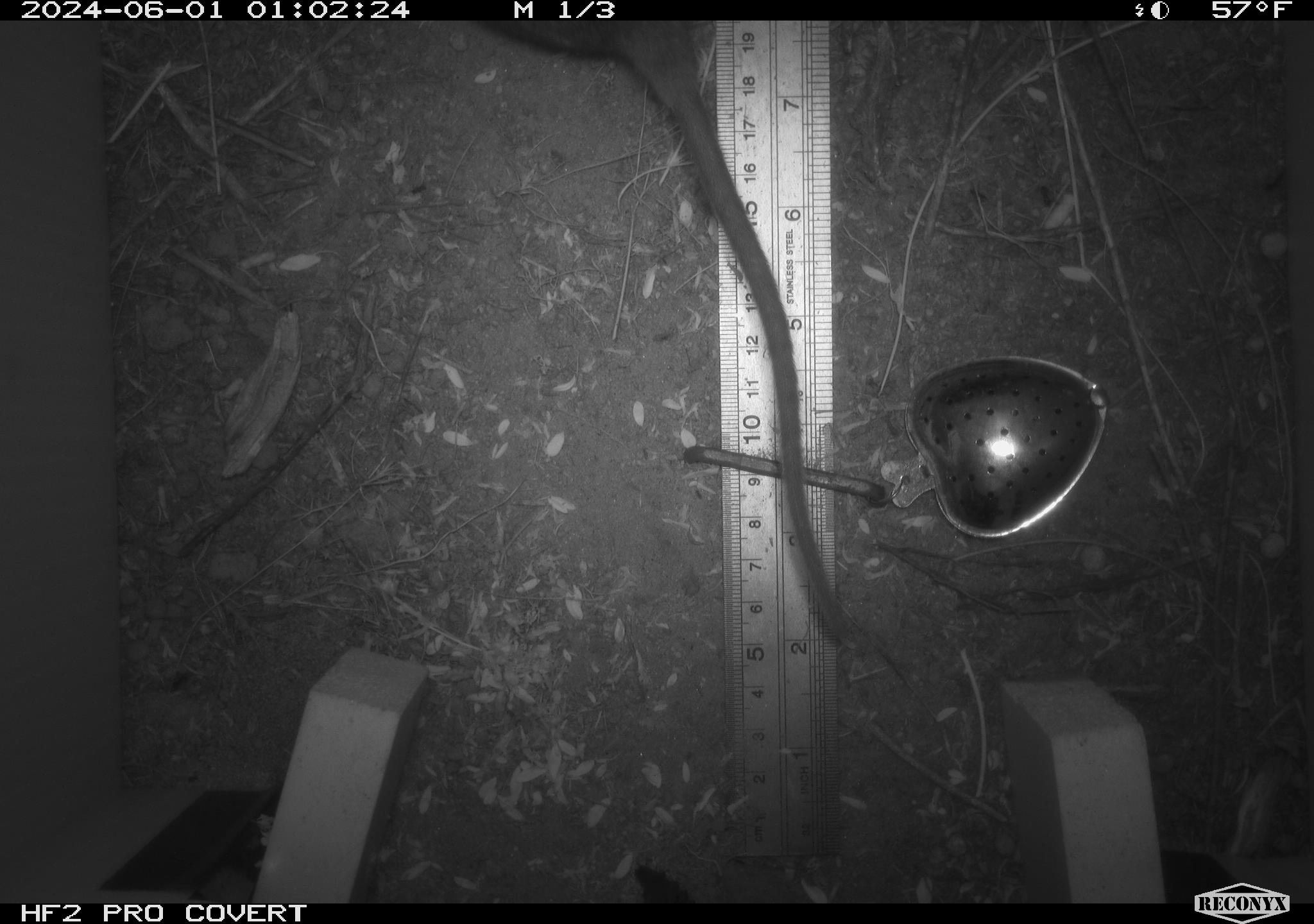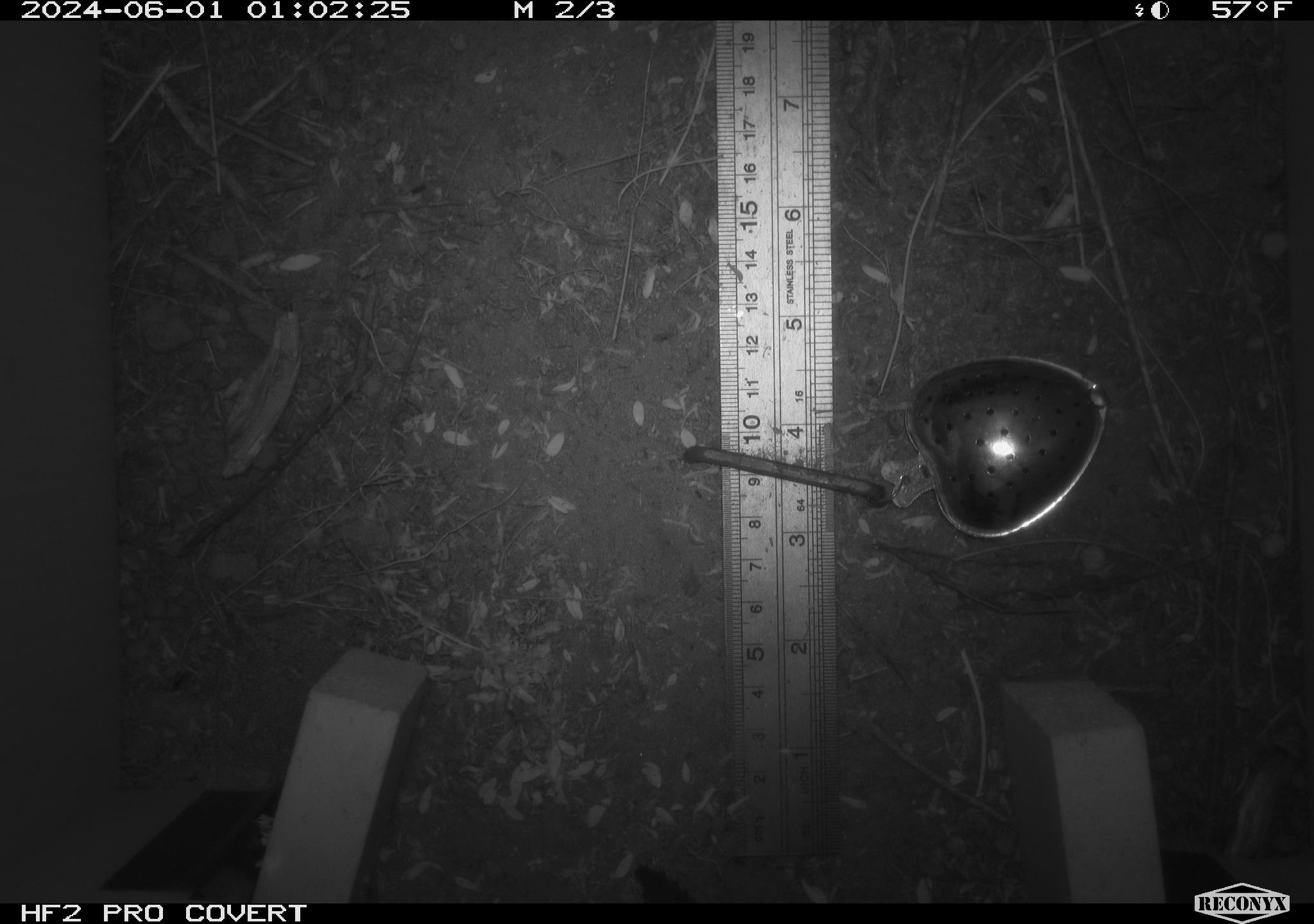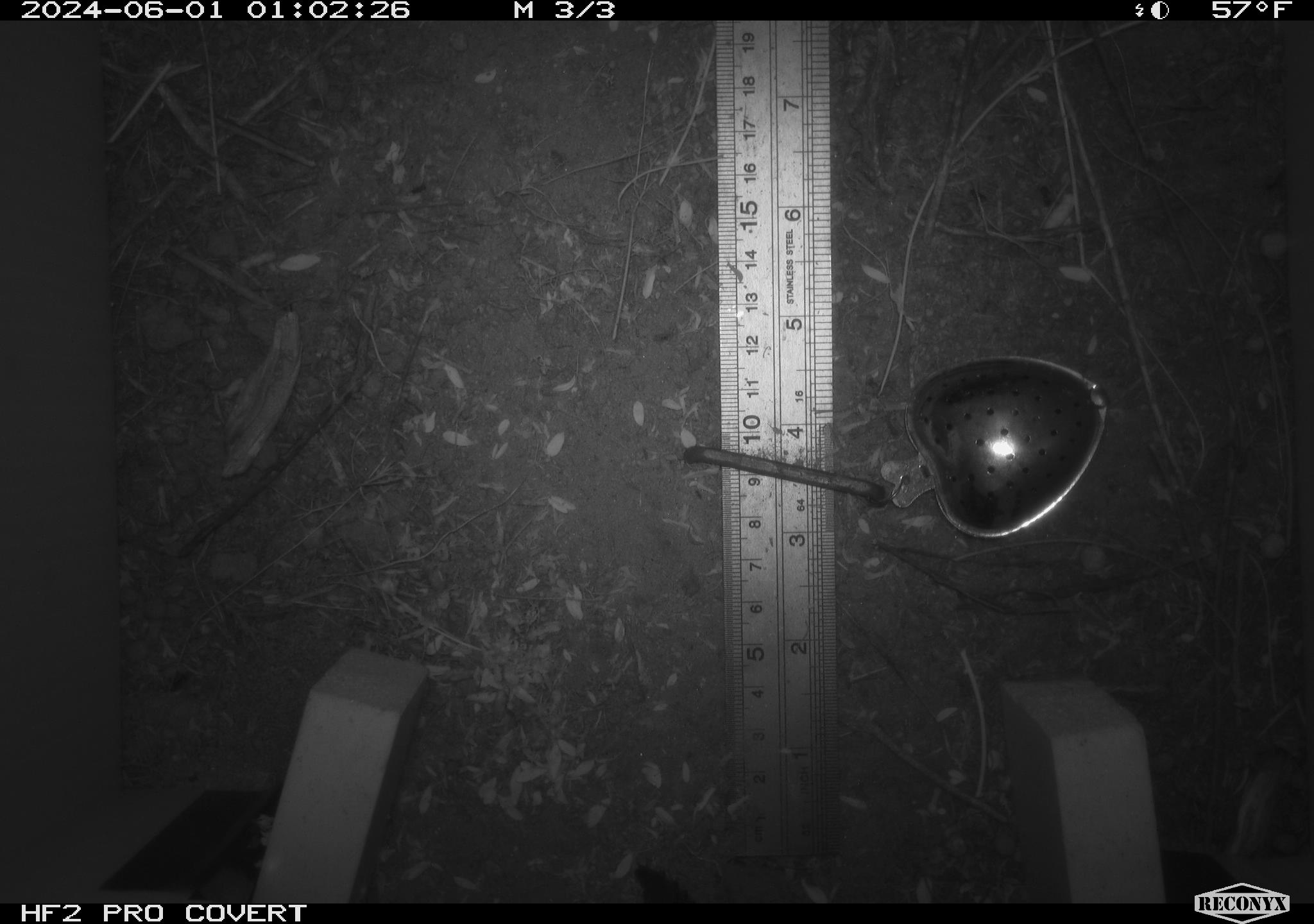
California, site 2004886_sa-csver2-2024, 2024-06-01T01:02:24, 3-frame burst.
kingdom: Animalia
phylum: Chordata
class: Mammalia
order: Rodentia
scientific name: Rodentia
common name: rodent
Rodent (Rodentia).